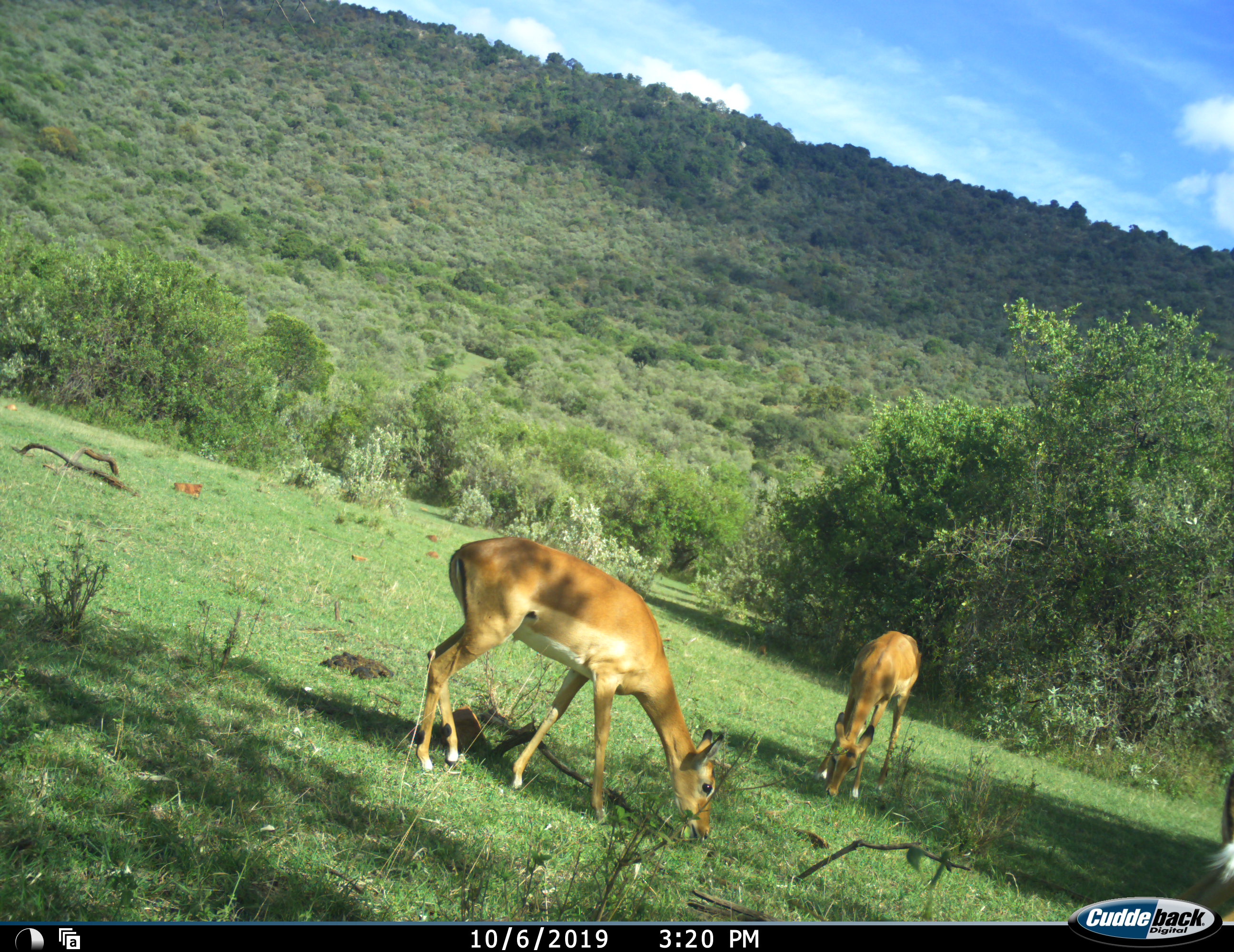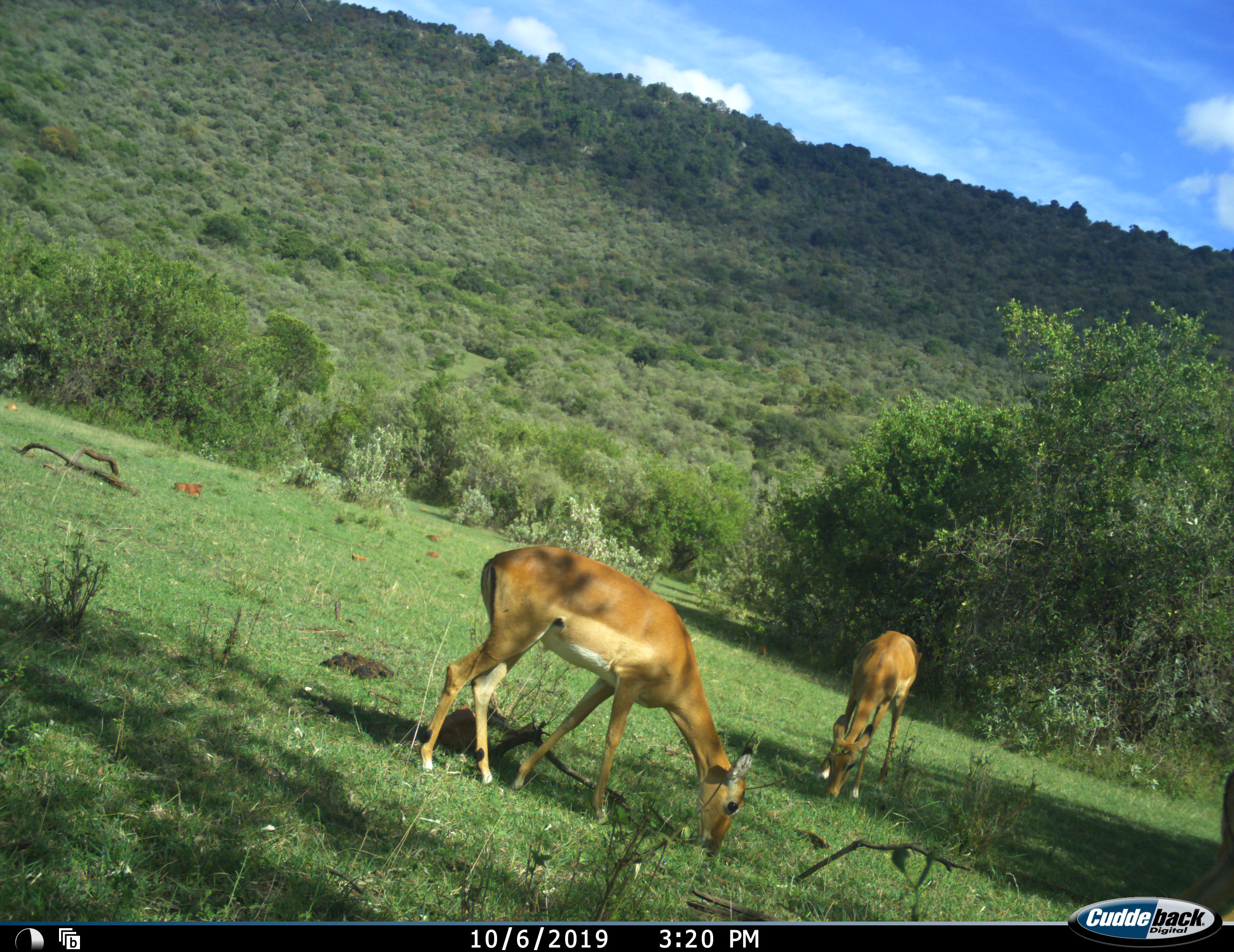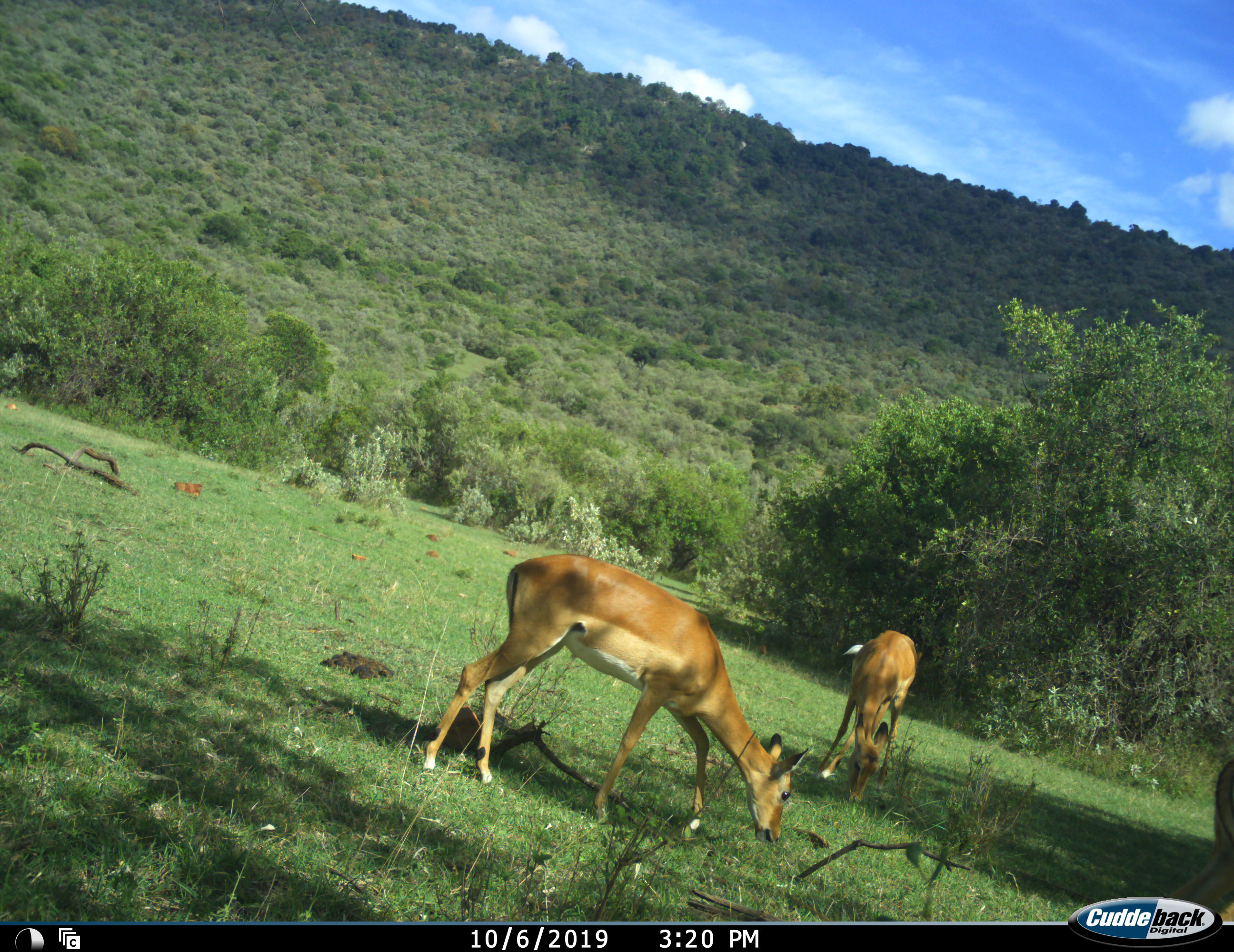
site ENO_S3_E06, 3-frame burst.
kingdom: Animalia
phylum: Chordata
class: Mammalia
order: Artiodactyla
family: Bovidae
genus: Aepyceros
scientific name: Aepyceros melampus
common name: impala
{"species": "impala (Aepyceros melampus)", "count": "3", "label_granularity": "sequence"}